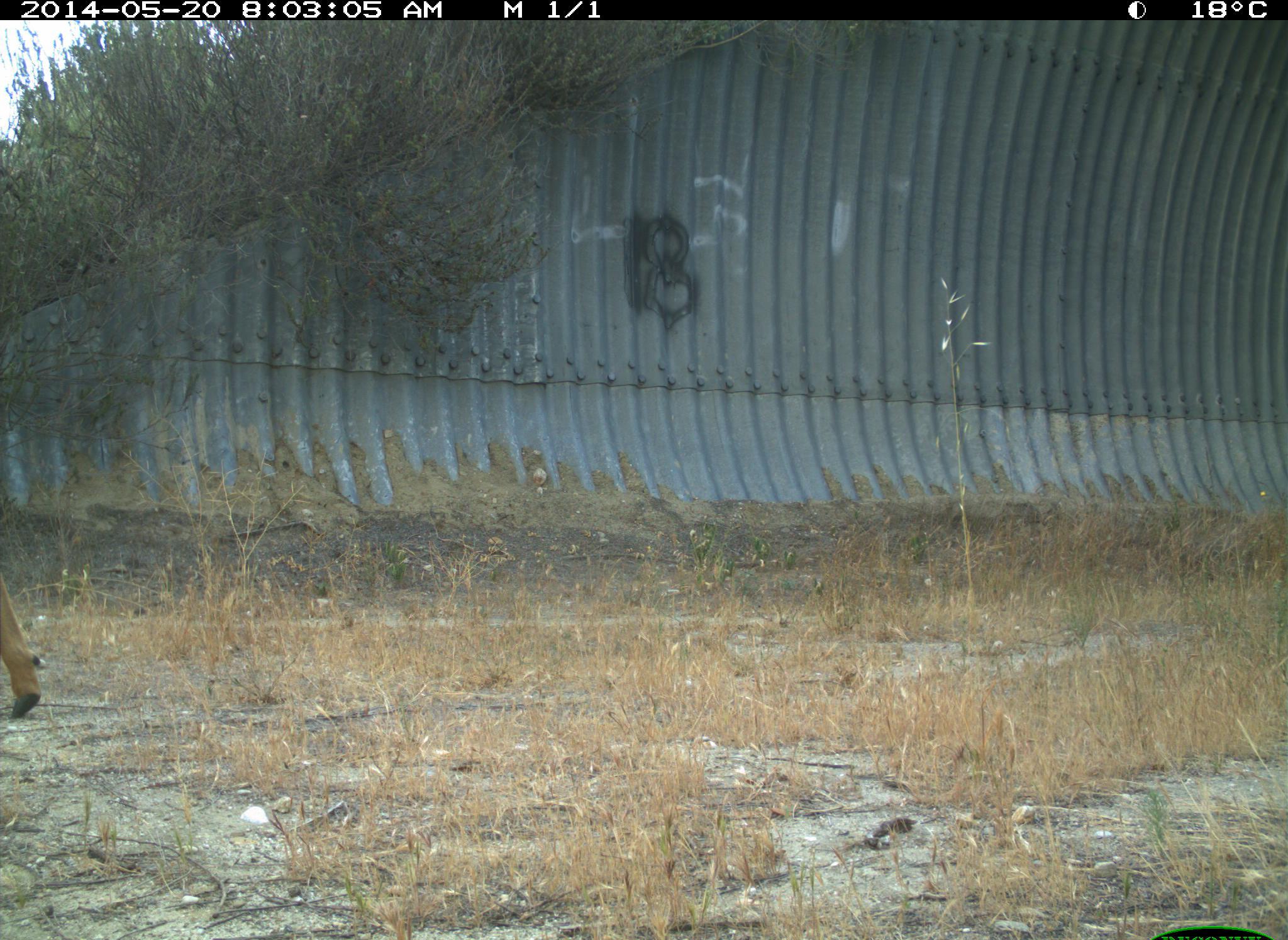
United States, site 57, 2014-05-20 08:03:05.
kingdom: Animalia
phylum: Chordata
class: Mammalia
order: Artiodactyla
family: Cervidae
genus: Odocoileus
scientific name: Odocoileus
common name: deer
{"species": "deer (Odocoileus)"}